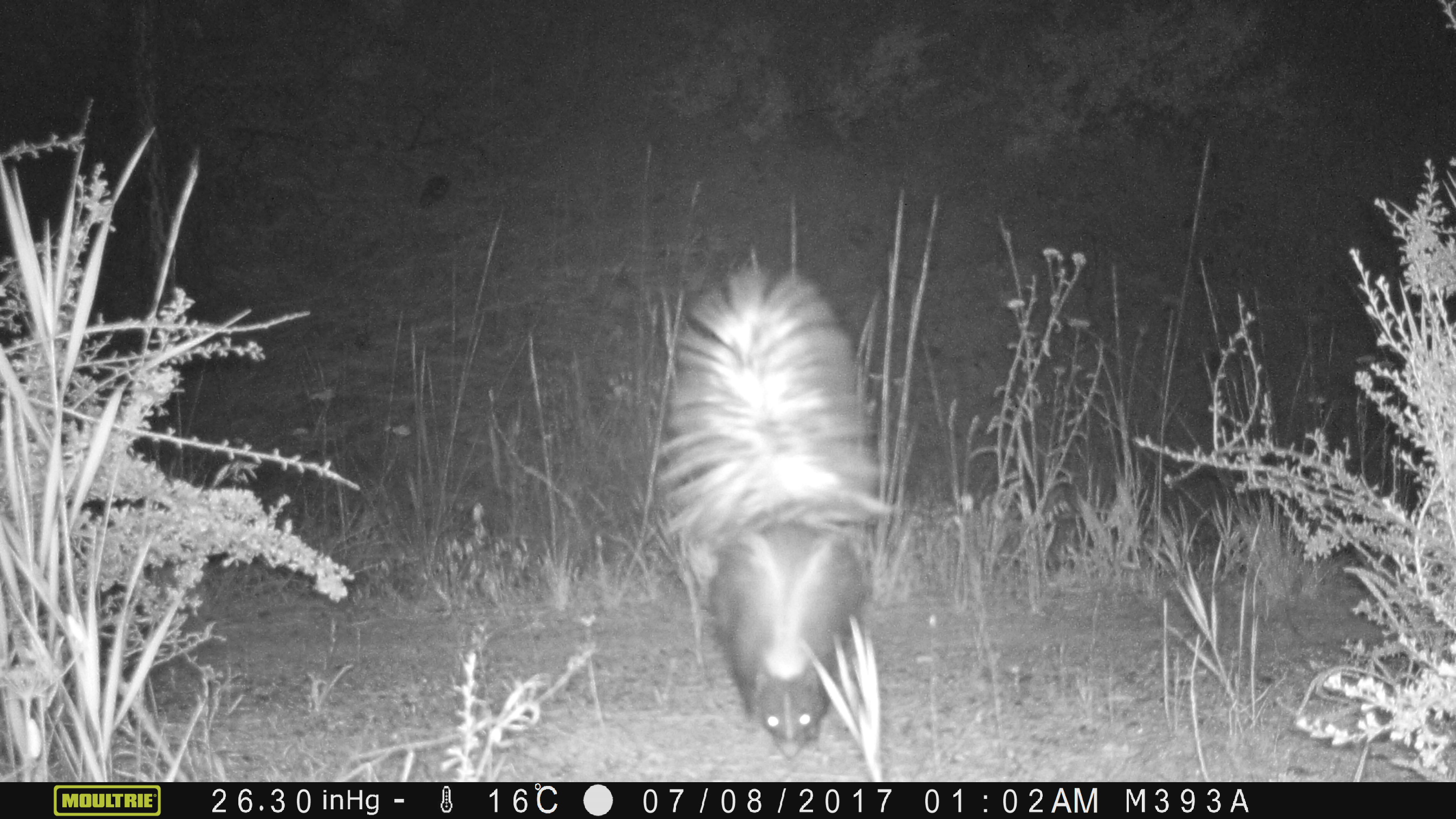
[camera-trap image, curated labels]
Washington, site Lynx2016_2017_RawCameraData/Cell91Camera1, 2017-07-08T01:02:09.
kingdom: Animalia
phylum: Chordata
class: Mammalia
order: Carnivora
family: Mephitidae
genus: Mephitis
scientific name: Mephitis mephitis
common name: striped skunk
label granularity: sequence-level